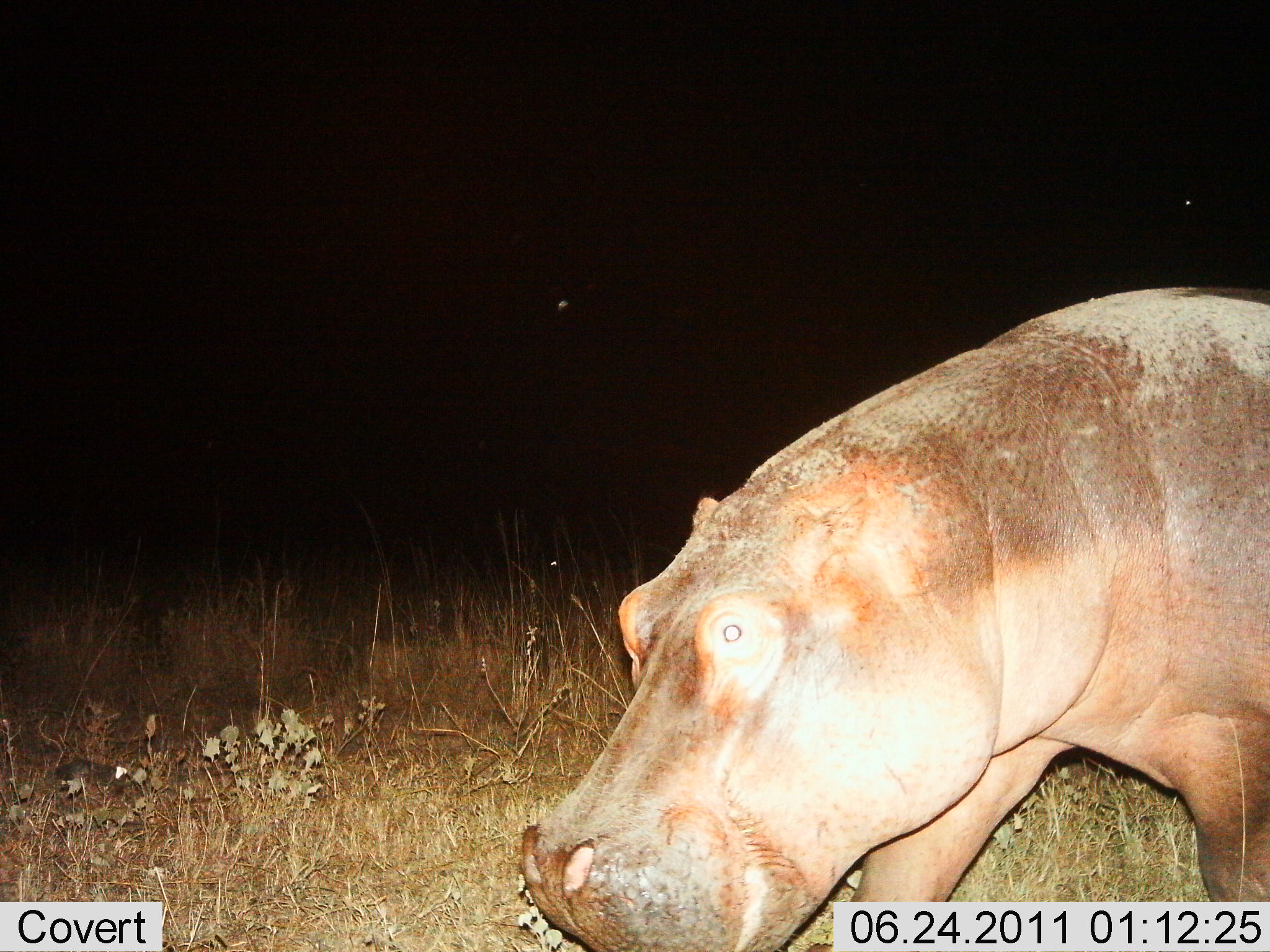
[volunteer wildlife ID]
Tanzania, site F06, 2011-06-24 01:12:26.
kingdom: Animalia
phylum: Chordata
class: Mammalia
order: Artiodactyla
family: Hippopotamidae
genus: Hippopotamus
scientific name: Hippopotamus amphibius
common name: hippopotamus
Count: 1.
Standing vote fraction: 20%.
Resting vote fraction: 0%.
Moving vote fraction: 60%.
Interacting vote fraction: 0%.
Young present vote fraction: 0%.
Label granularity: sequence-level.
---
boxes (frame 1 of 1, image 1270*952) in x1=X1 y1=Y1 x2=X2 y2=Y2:
animal: x1=524 y1=286 x2=1270 y2=952